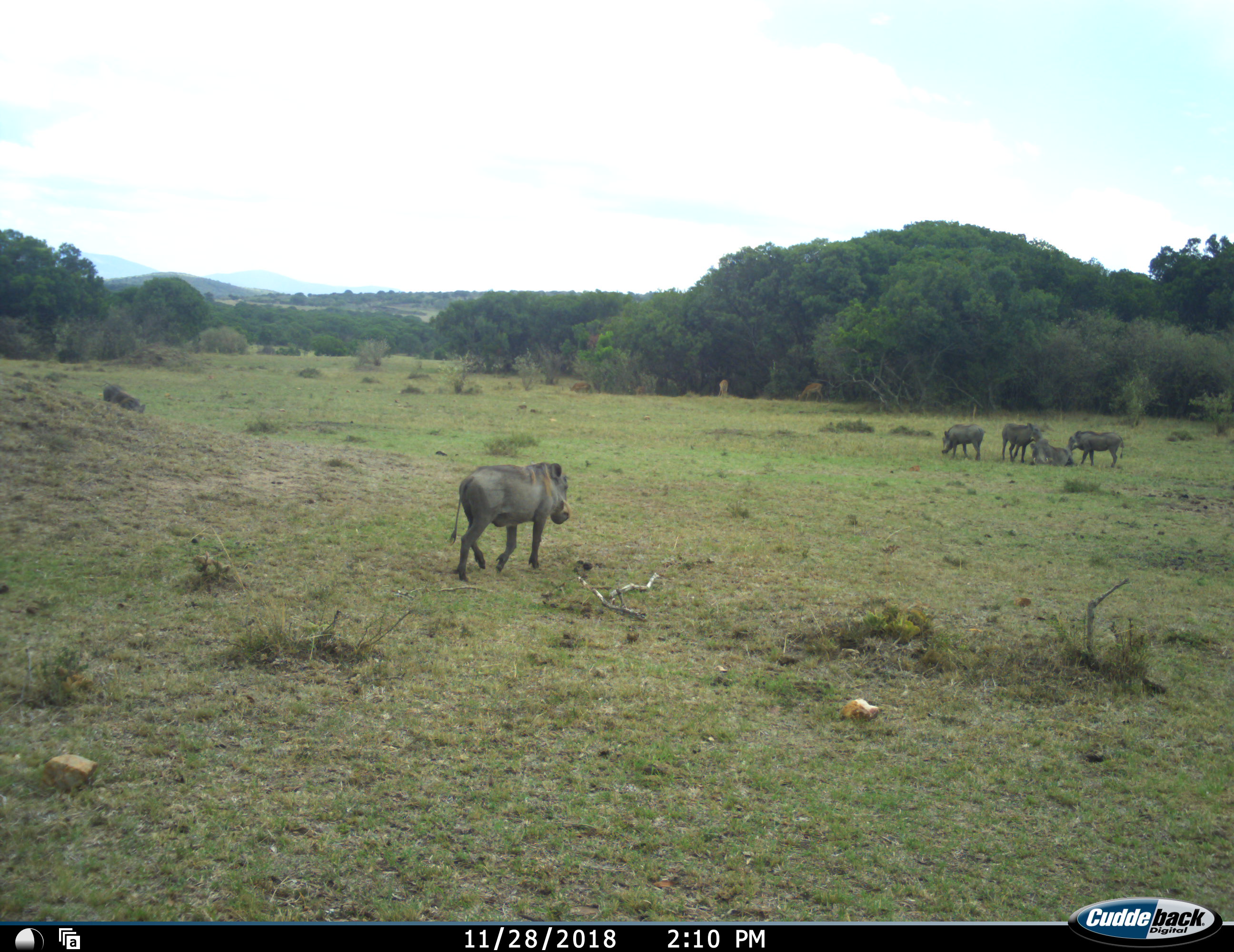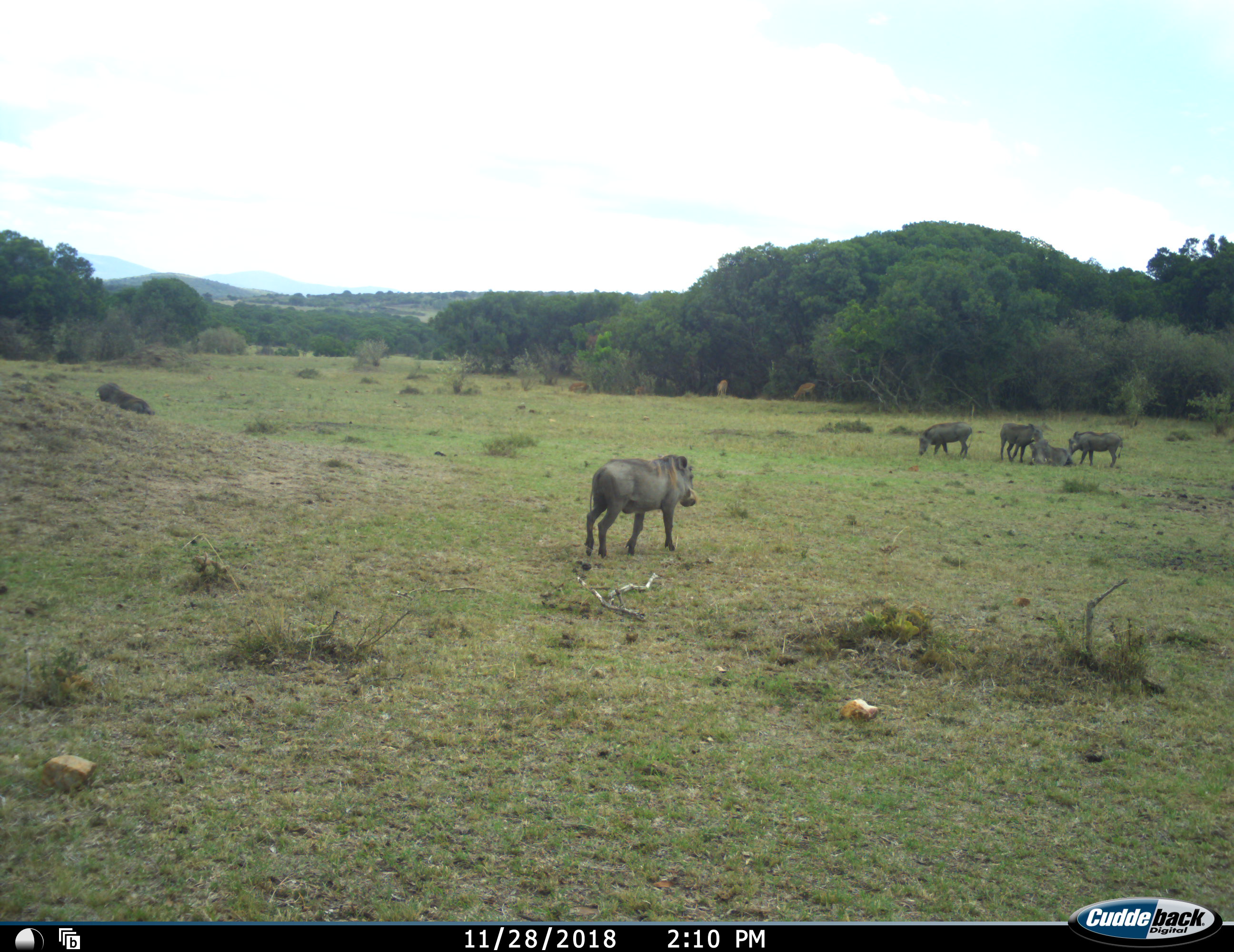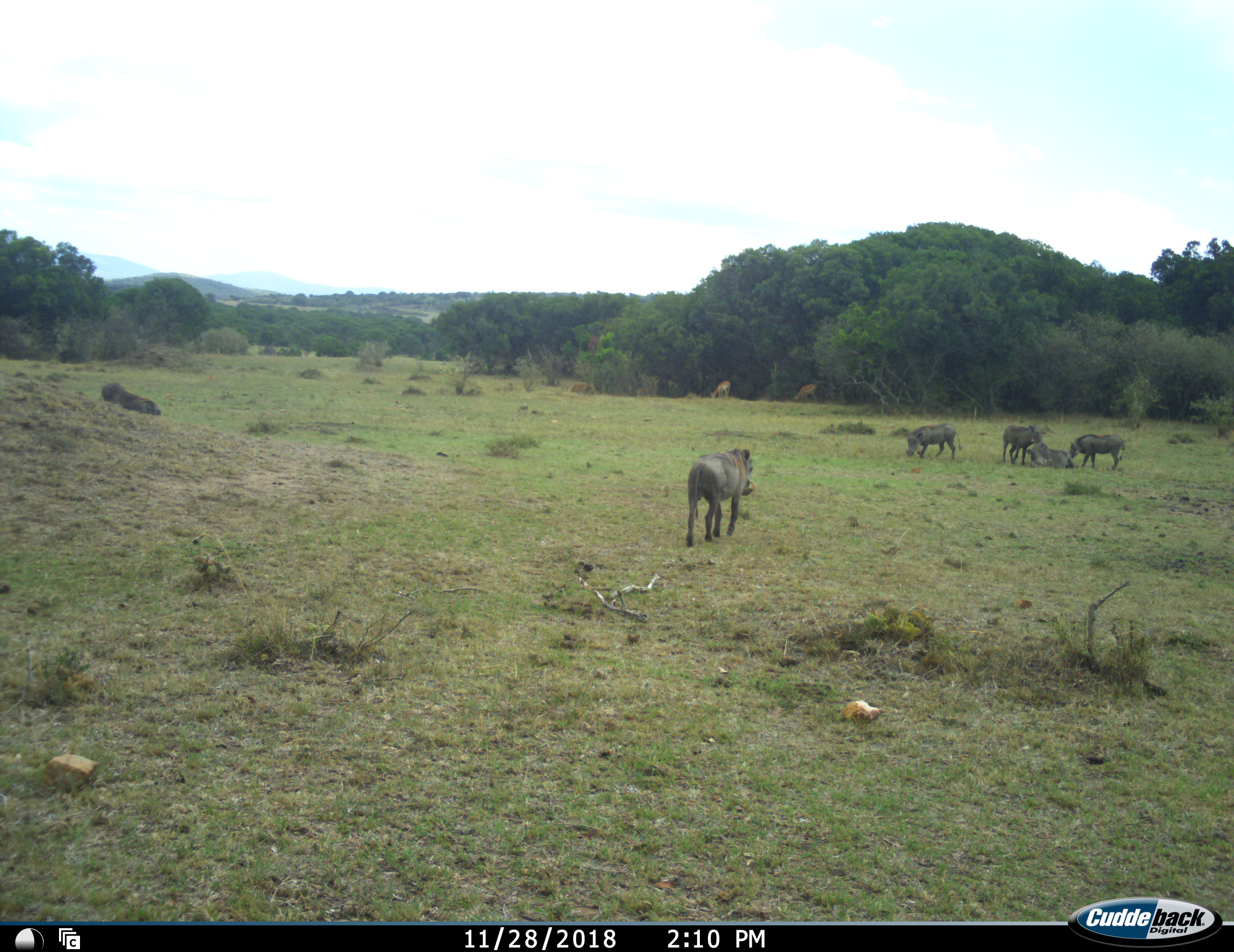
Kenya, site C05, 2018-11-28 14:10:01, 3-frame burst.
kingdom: Animalia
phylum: Chordata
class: Mammalia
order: Artiodactyla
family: Suidae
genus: Phacochoerus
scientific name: Phacochoerus africanus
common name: warthog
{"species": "warthog (Phacochoerus africanus)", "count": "6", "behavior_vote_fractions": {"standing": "88%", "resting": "75%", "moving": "88%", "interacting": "38%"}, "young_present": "0%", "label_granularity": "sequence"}